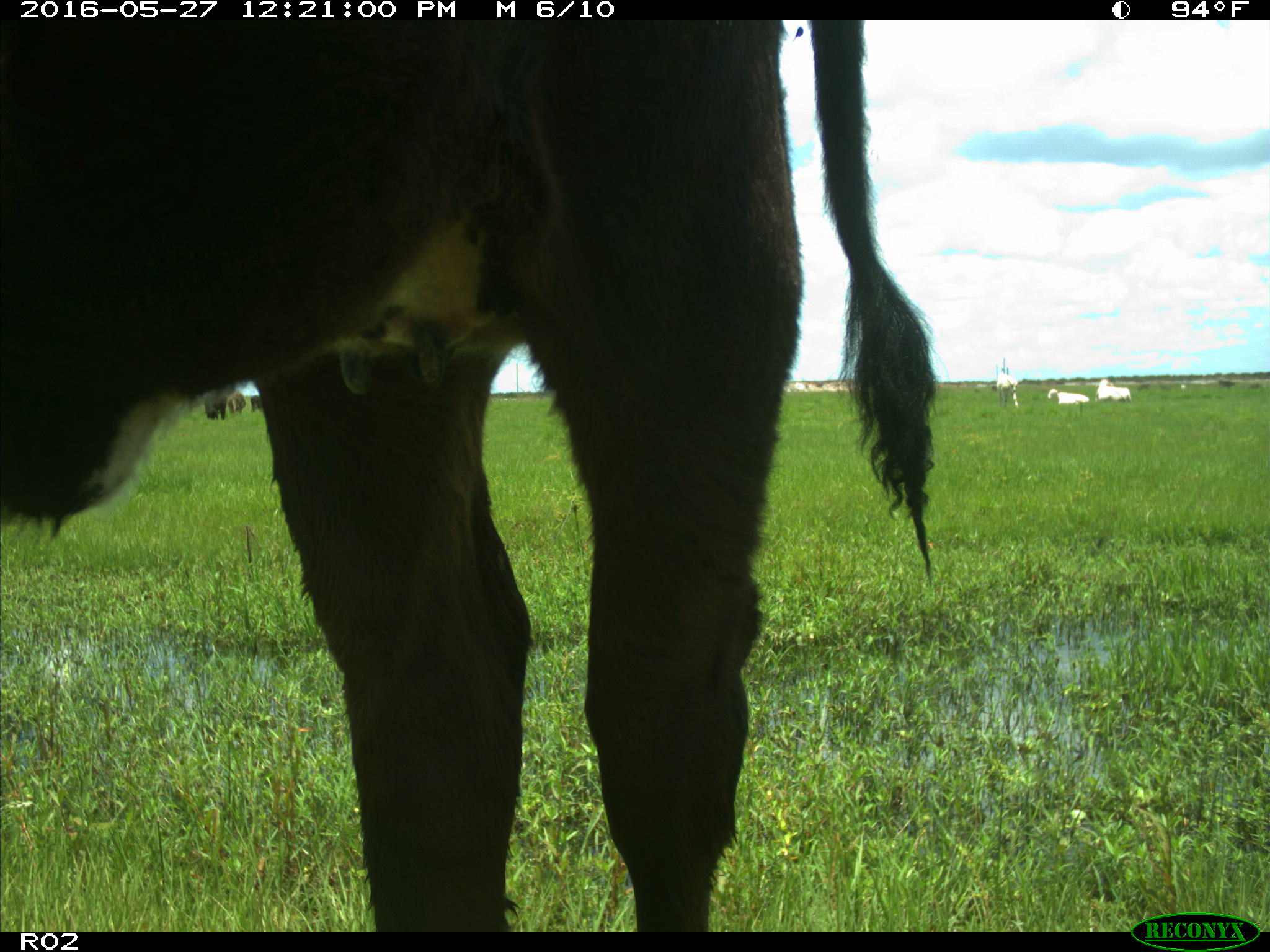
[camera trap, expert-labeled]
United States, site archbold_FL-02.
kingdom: Animalia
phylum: Chordata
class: Mammalia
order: Artiodactyla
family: Bovidae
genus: Bos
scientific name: Bos taurus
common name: domestic cow